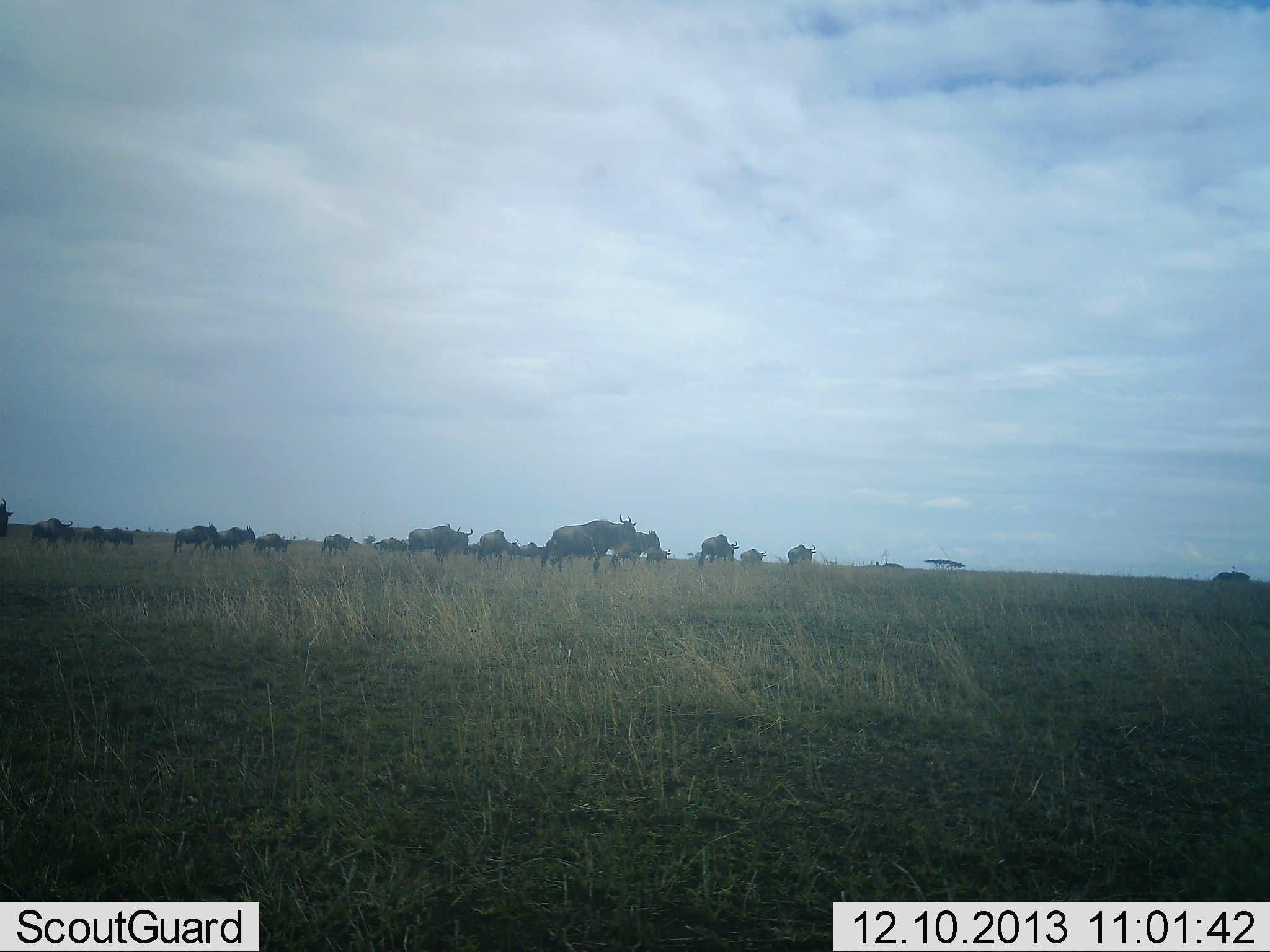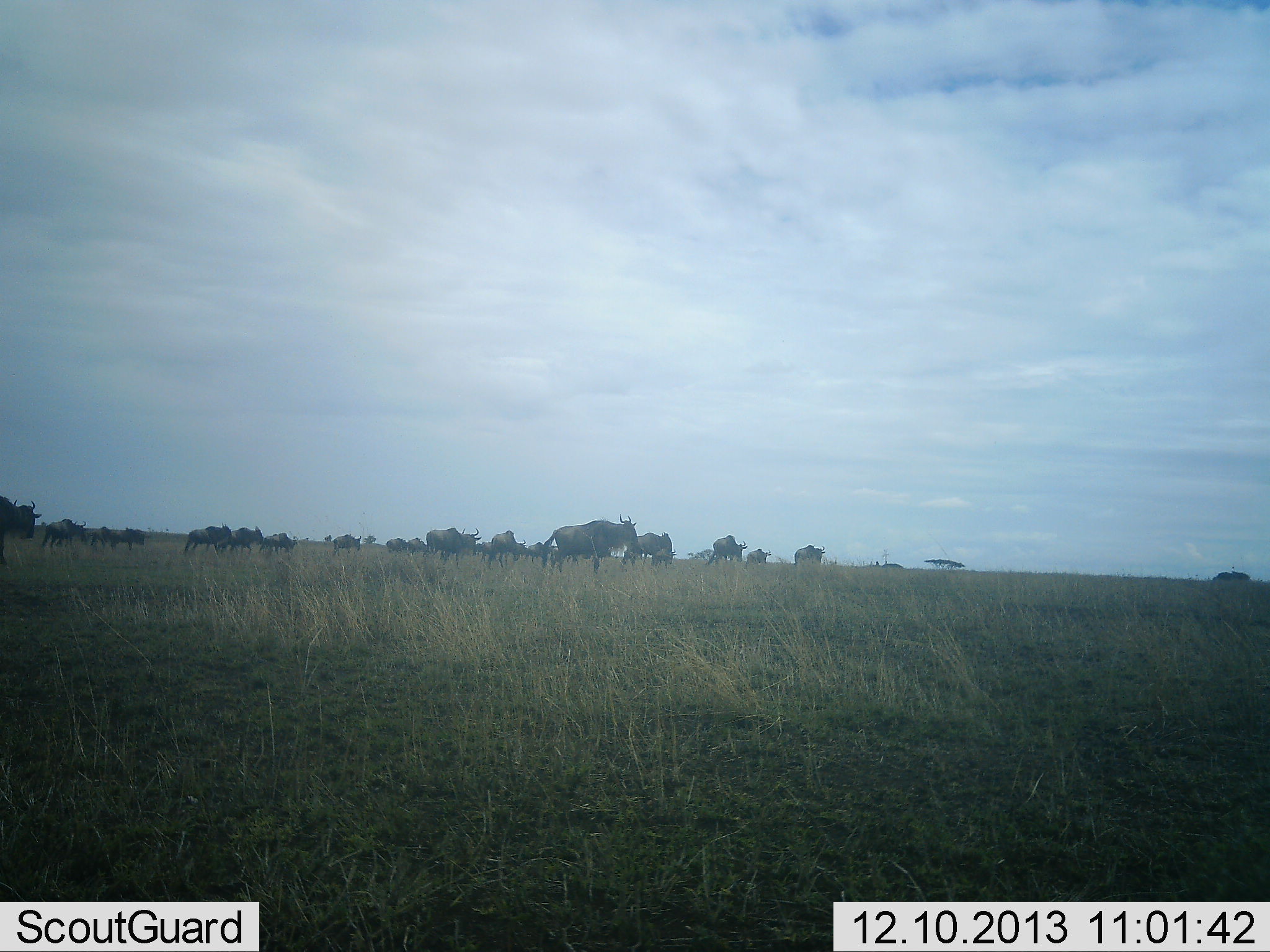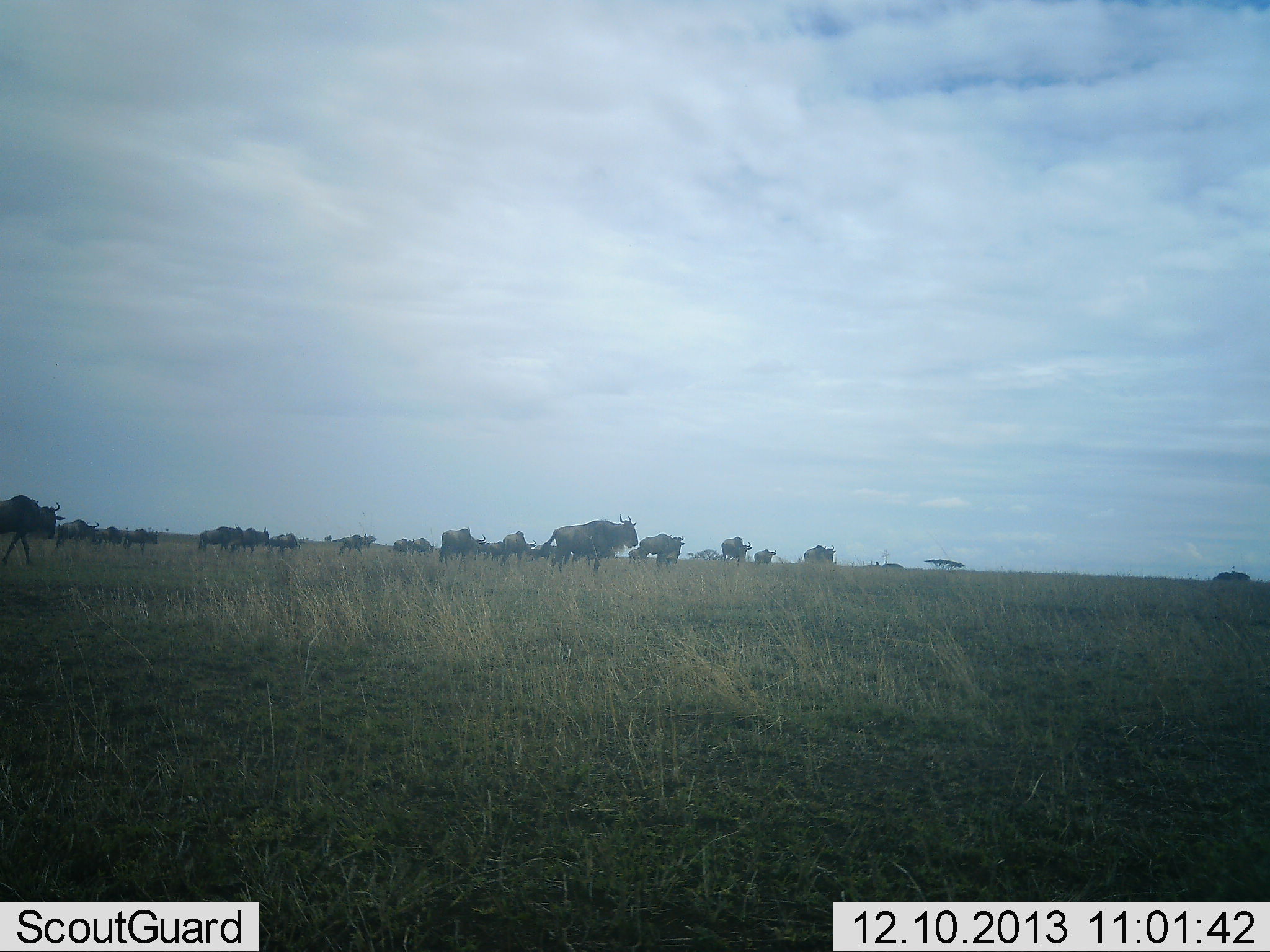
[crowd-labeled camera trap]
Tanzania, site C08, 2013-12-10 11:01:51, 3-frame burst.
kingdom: Animalia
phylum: Chordata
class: Mammalia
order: Artiodactyla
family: Bovidae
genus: Connochaetes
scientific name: Connochaetes taurinus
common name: blue wildebeest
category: wildebeest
Wildebeest (blue wildebeest) (Connochaetes taurinus), count 11-50. Behavior (volunteer vote fractions): standing 20%, resting 0%, moving 100%, interacting 0%. Young present (vote fraction): 0%. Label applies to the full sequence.